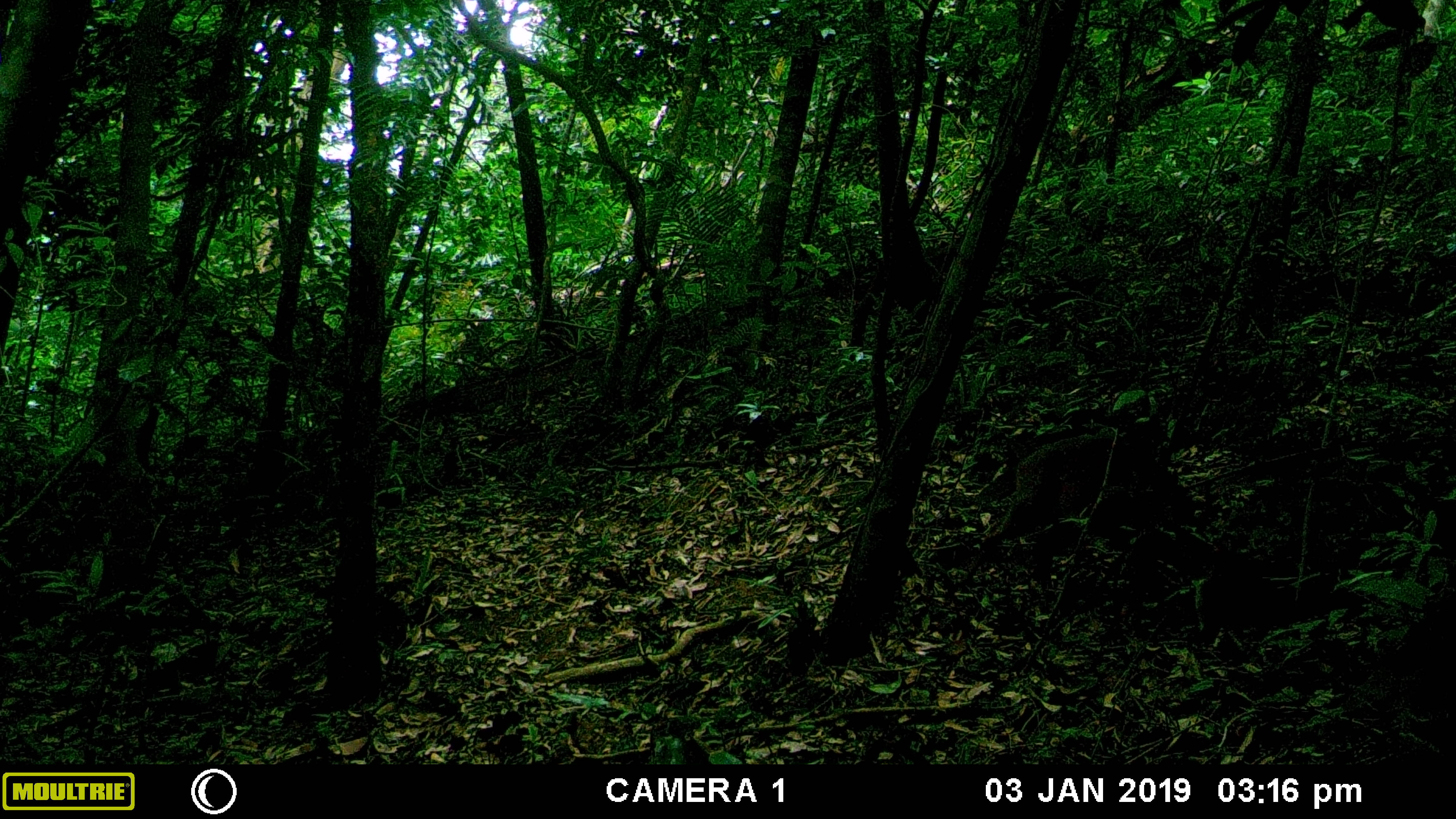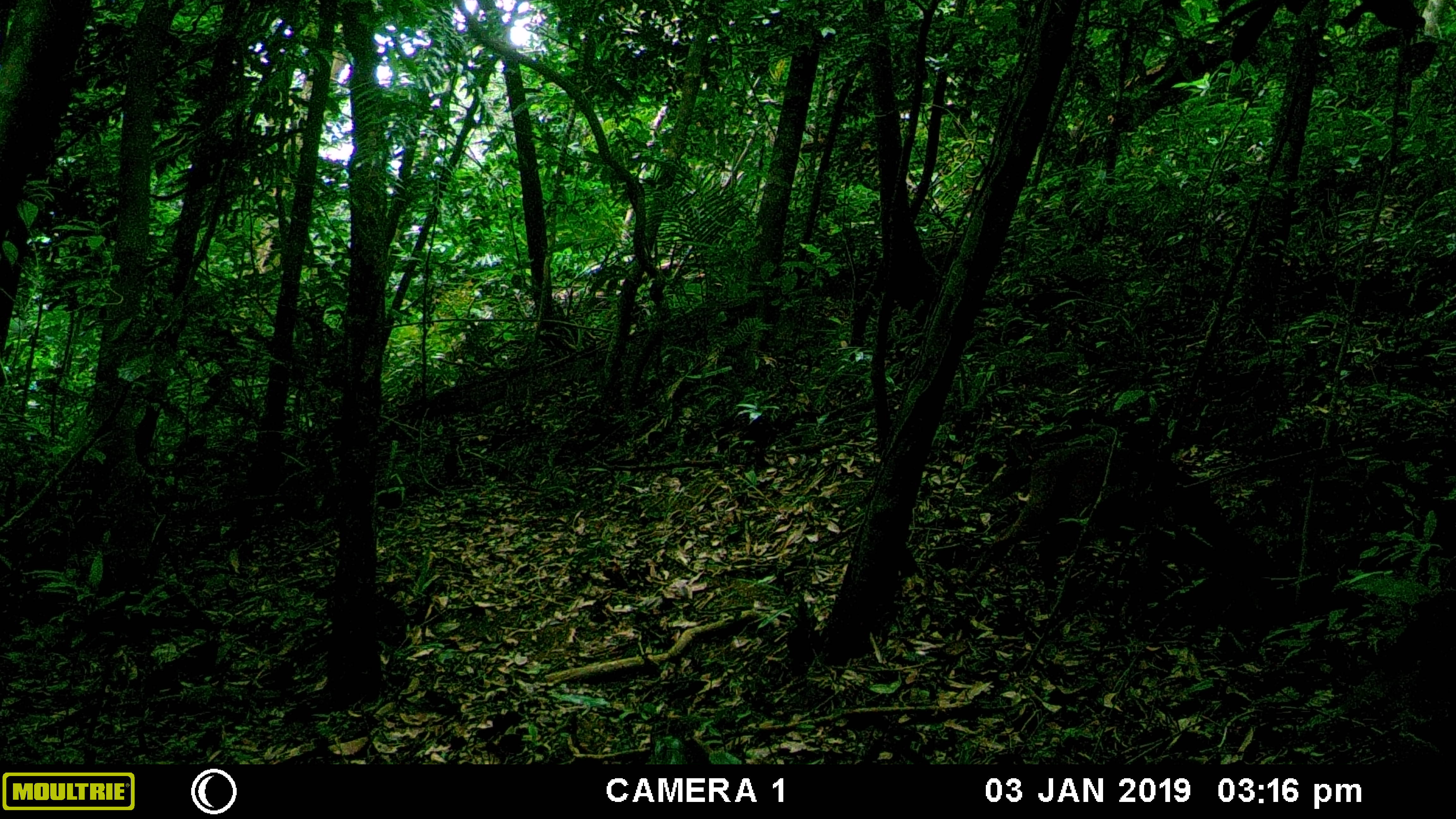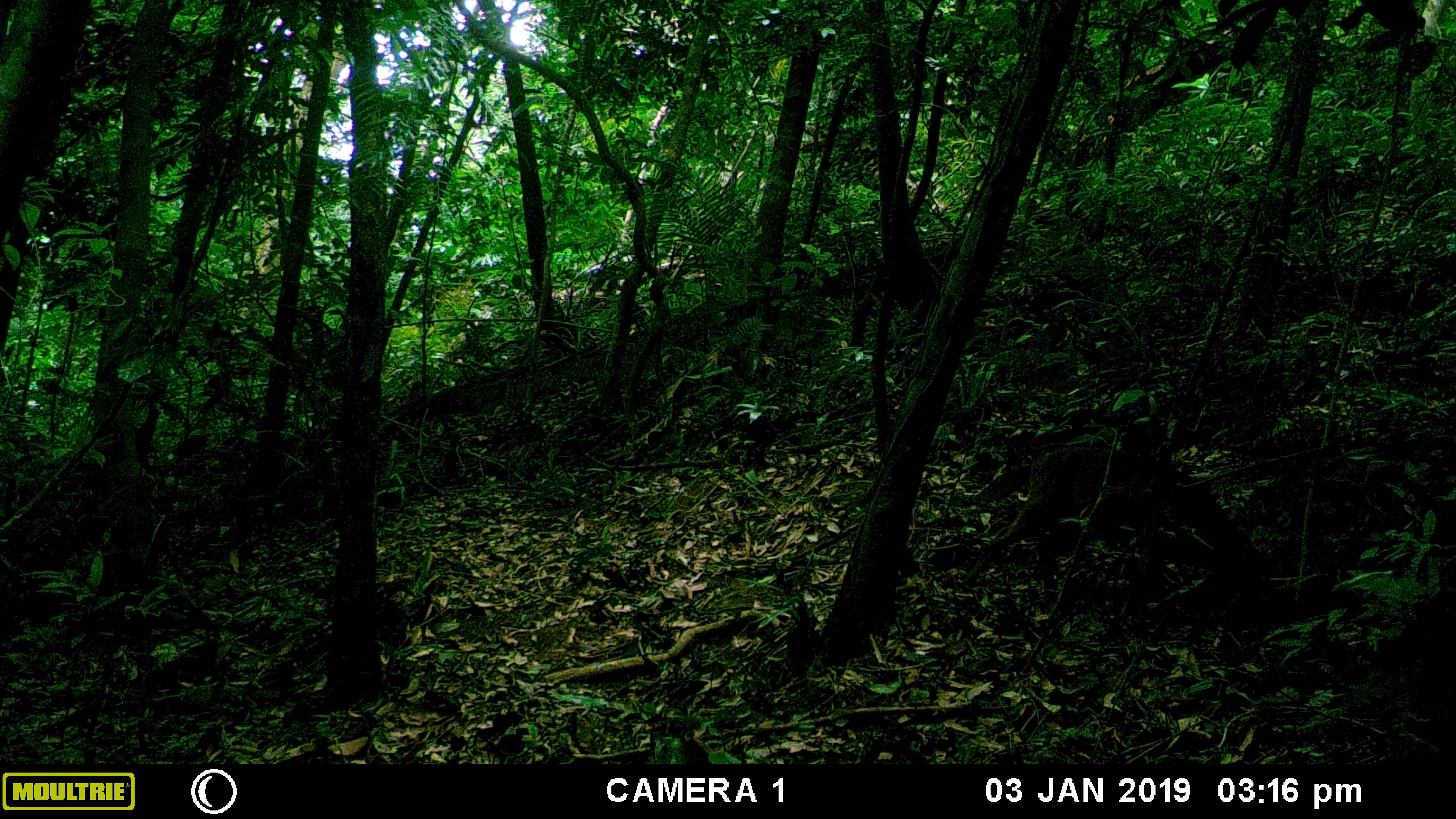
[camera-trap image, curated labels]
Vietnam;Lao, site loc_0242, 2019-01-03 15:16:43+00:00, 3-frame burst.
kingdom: Animalia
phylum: Chordata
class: Mammalia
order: Artiodactyla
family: Cervidae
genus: Muntiacus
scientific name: Muntiacus vuquangensis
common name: large-antlered muntjac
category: large antlered muntjac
Large antlered muntjac (large-antlered muntjac) (Muntiacus vuquangensis). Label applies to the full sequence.